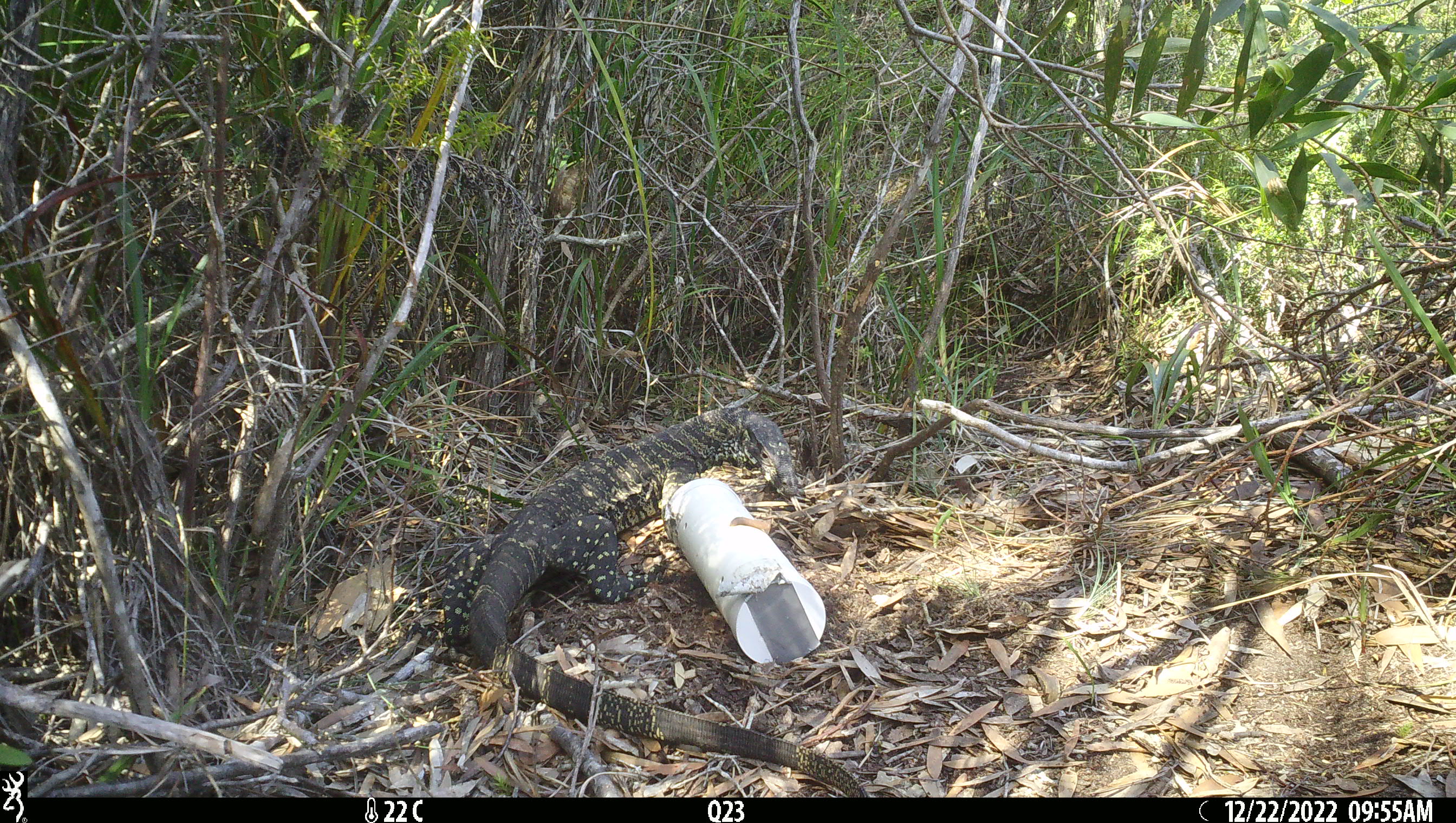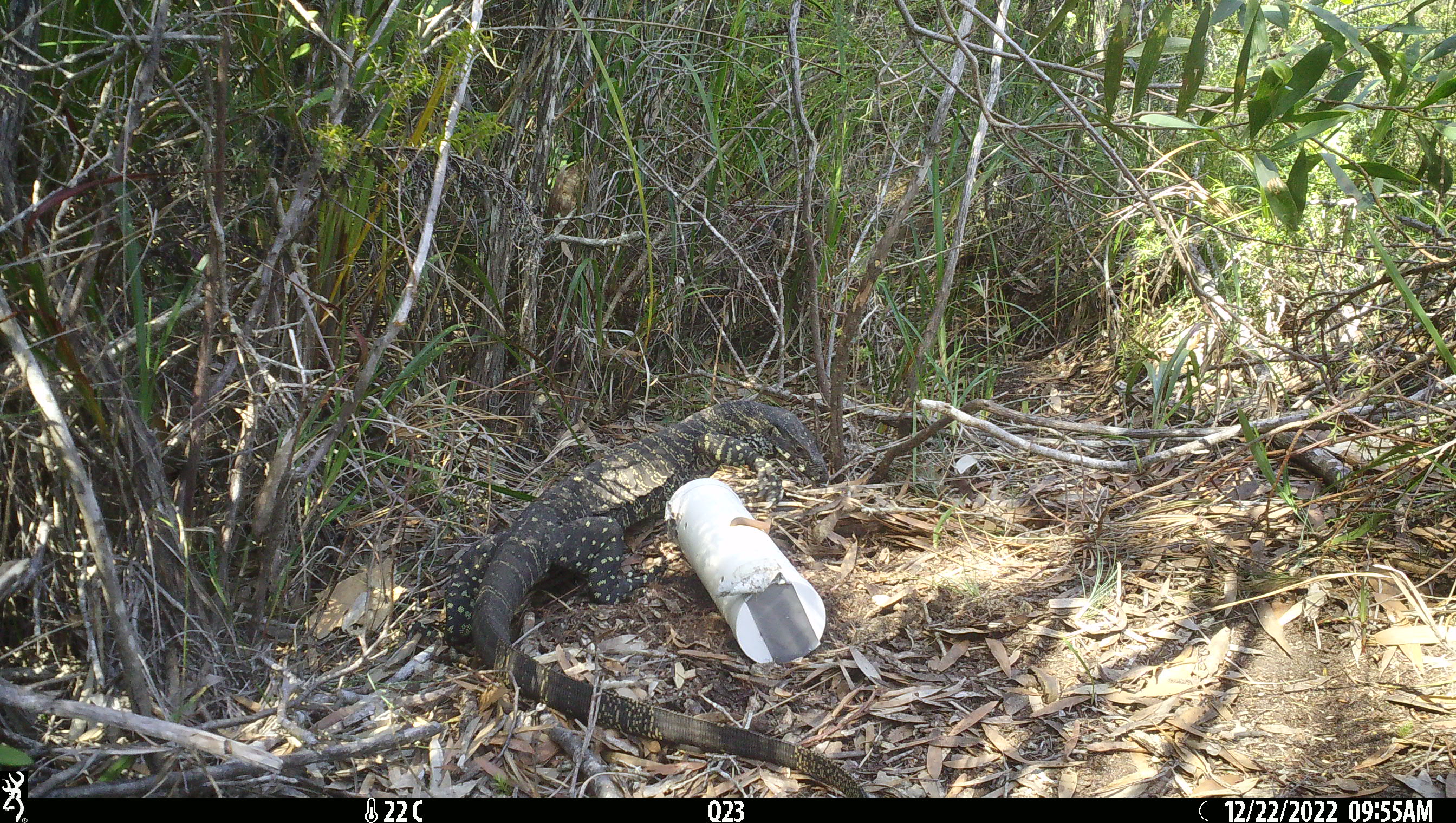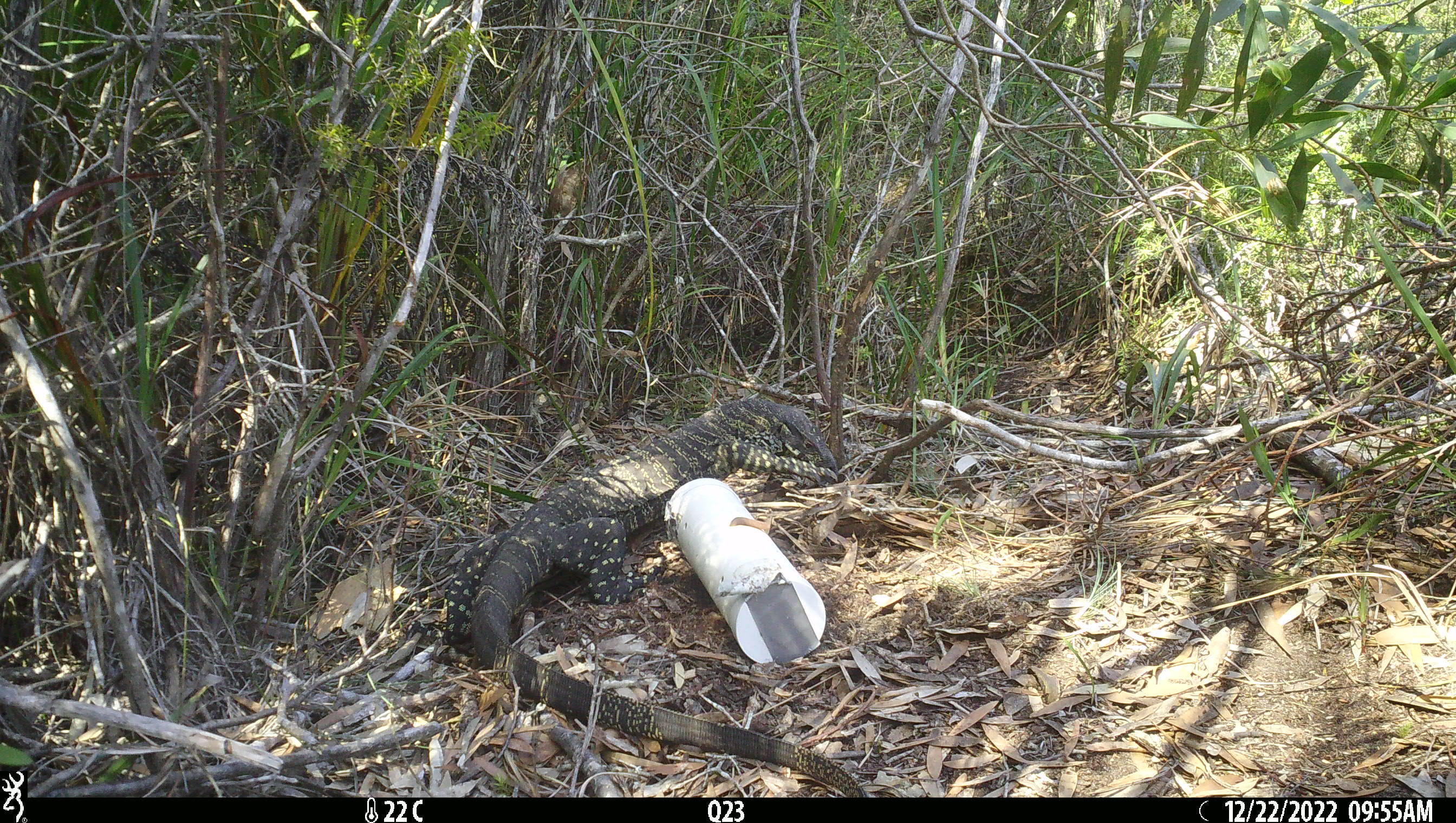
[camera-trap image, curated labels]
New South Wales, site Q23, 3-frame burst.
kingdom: Animalia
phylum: Chordata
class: Reptilia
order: Squamata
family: Varanidae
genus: Varanus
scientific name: Varanus varius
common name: lace monitor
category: goanna